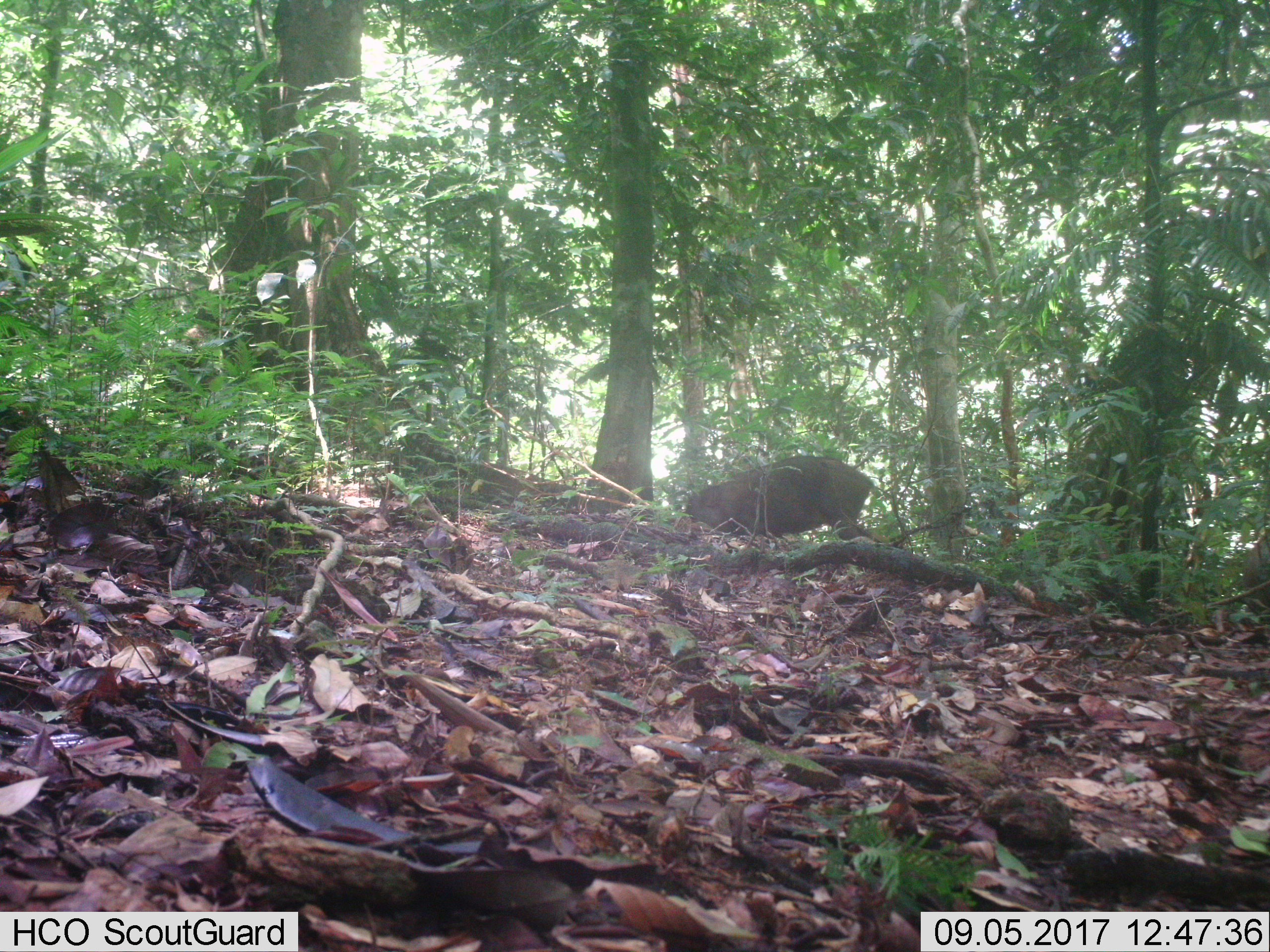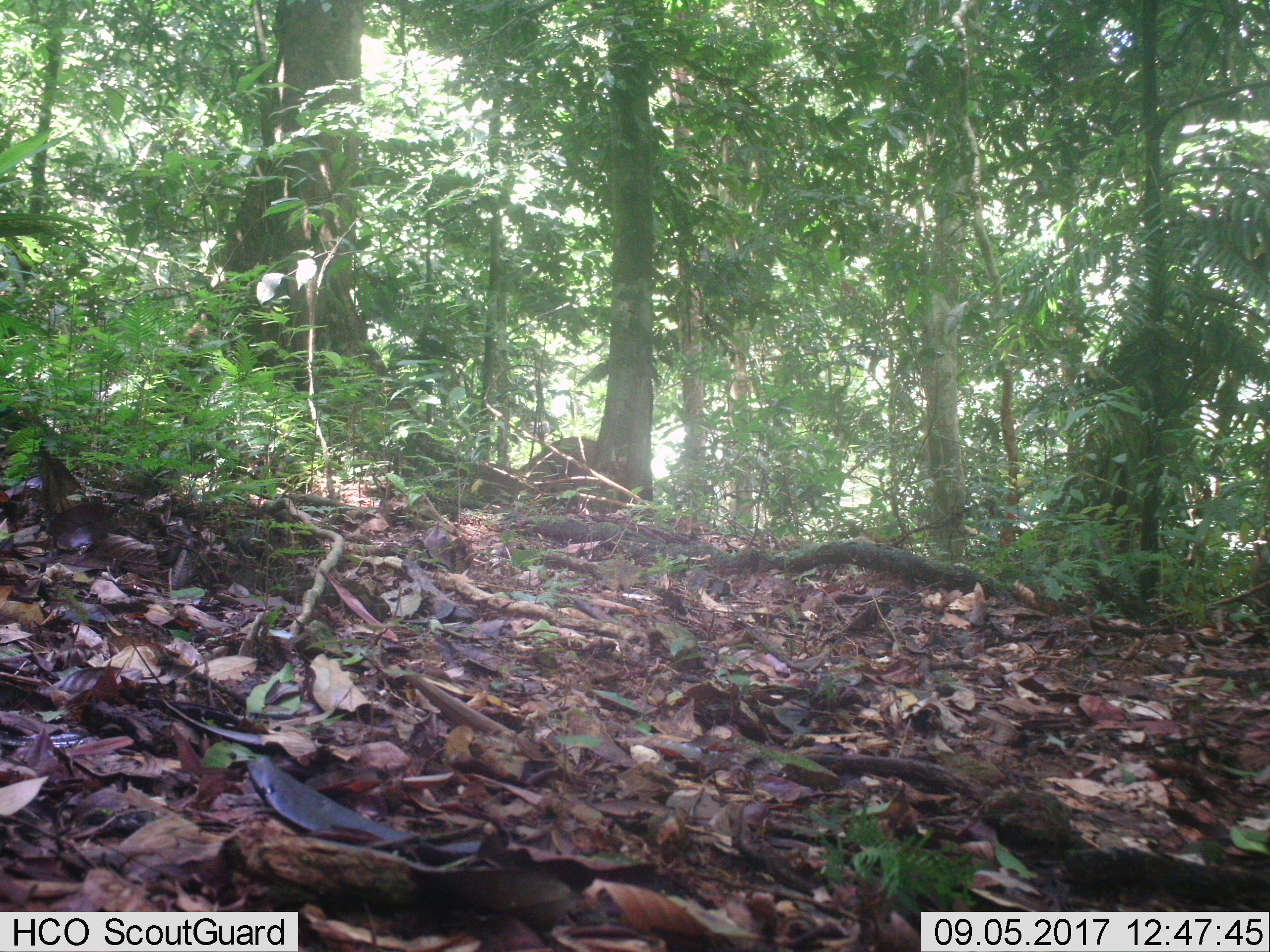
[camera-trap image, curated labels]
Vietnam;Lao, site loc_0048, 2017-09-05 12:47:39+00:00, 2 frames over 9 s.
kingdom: Animalia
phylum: Chordata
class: Mammalia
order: Artiodactyla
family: Suidae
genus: Sus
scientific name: Sus scrofa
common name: eurasian wild pig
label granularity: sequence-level